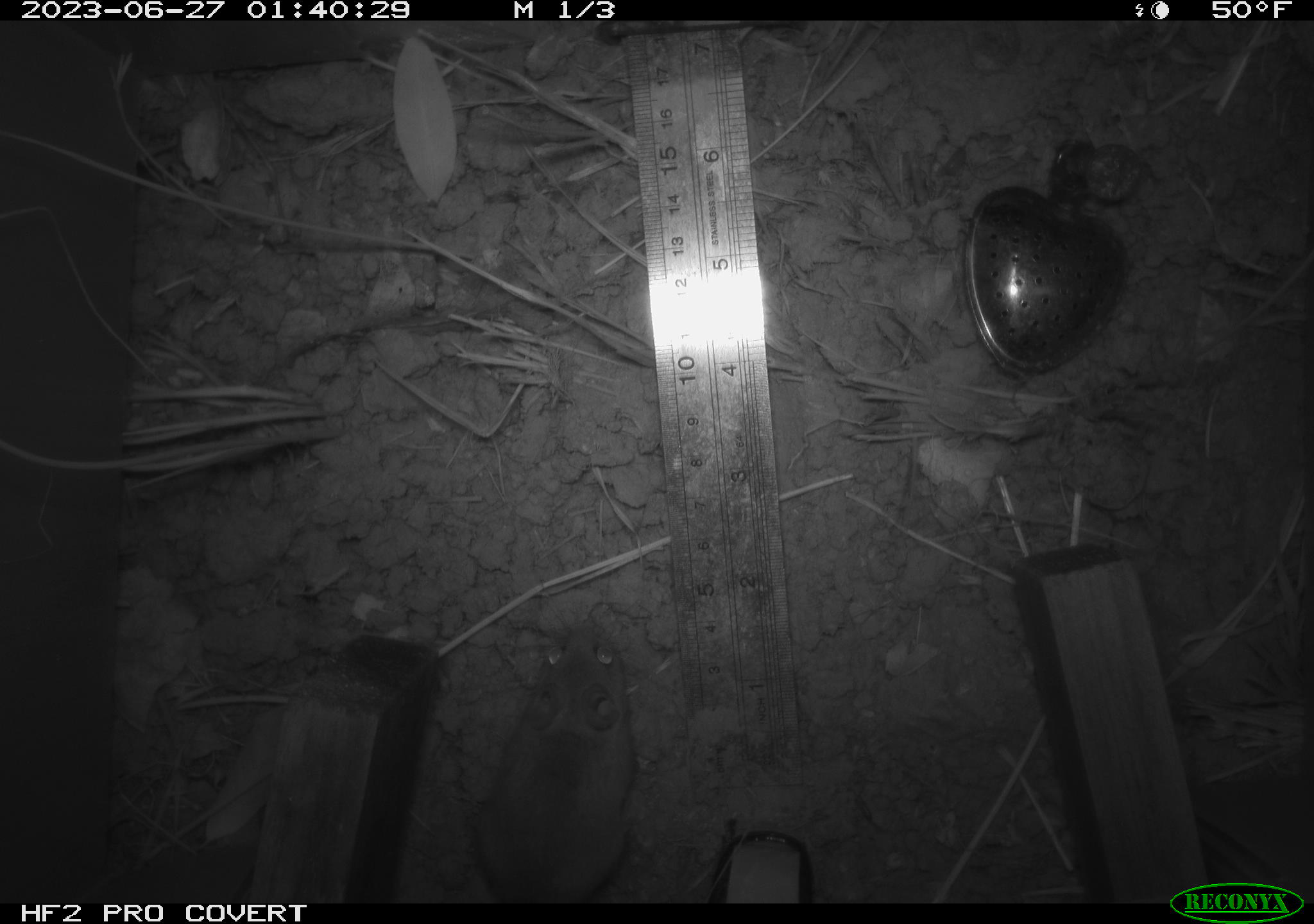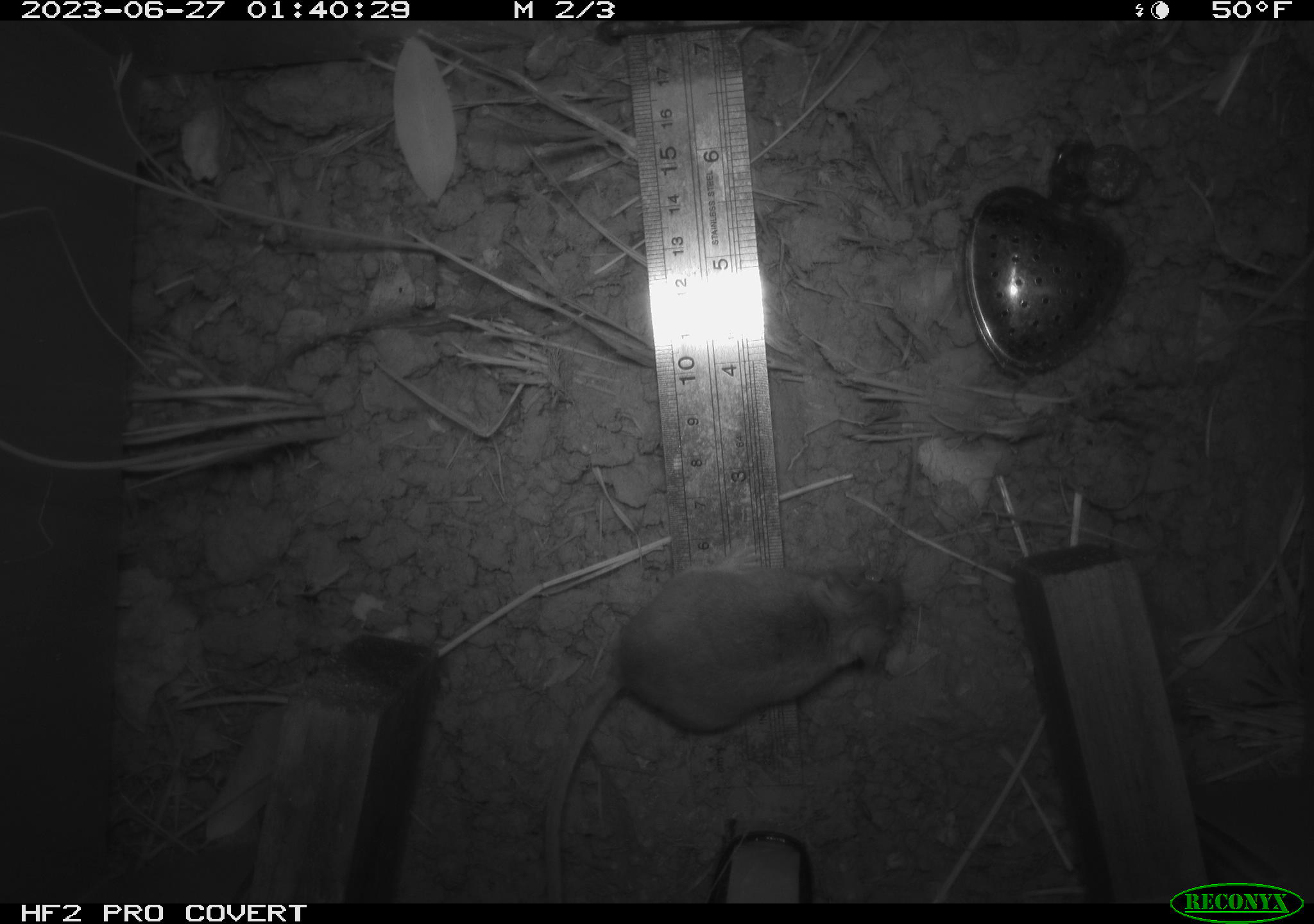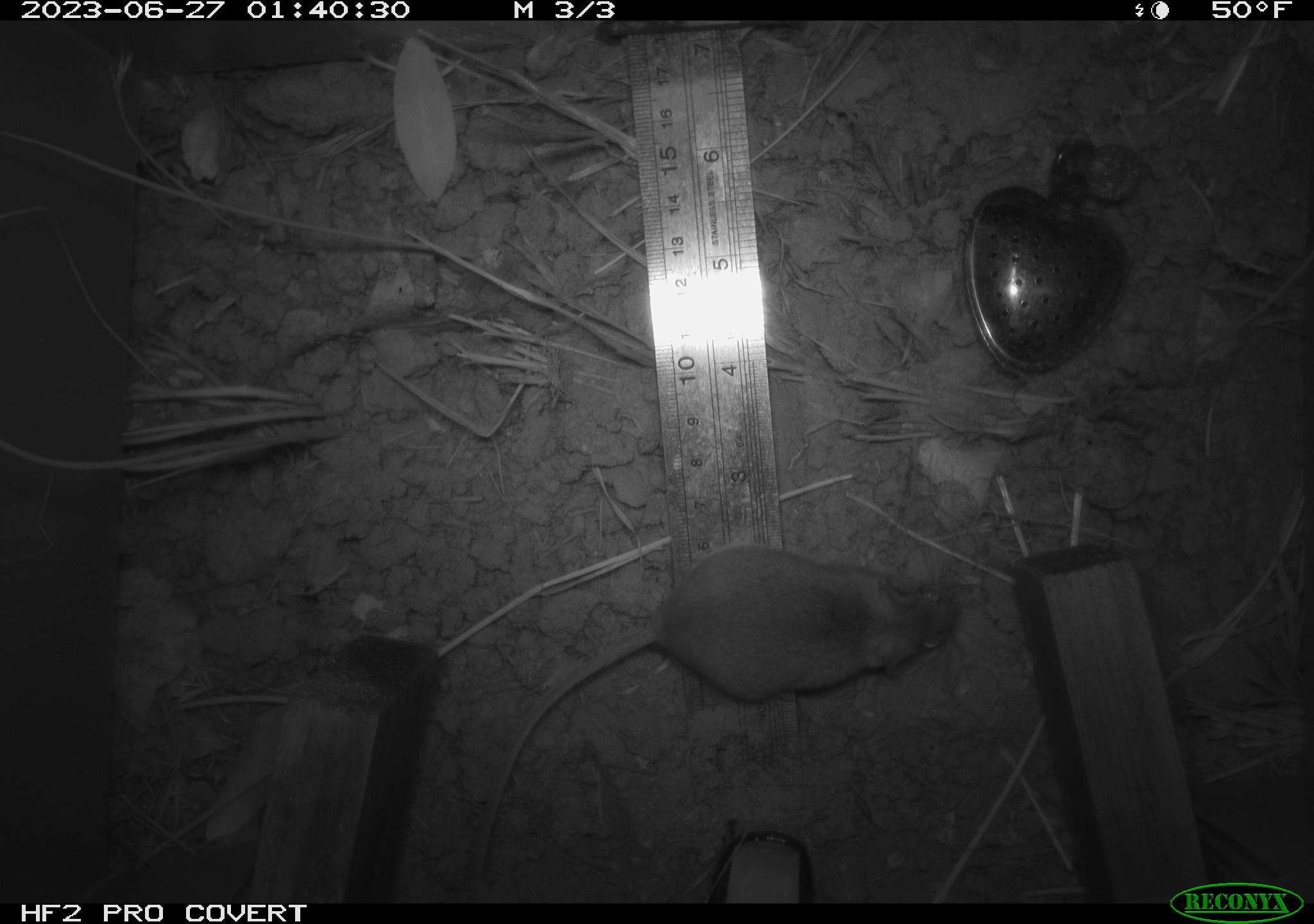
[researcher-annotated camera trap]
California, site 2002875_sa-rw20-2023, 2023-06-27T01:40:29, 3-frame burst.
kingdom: Animalia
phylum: Chordata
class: Mammalia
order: Rodentia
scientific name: Rodentia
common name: mouse species